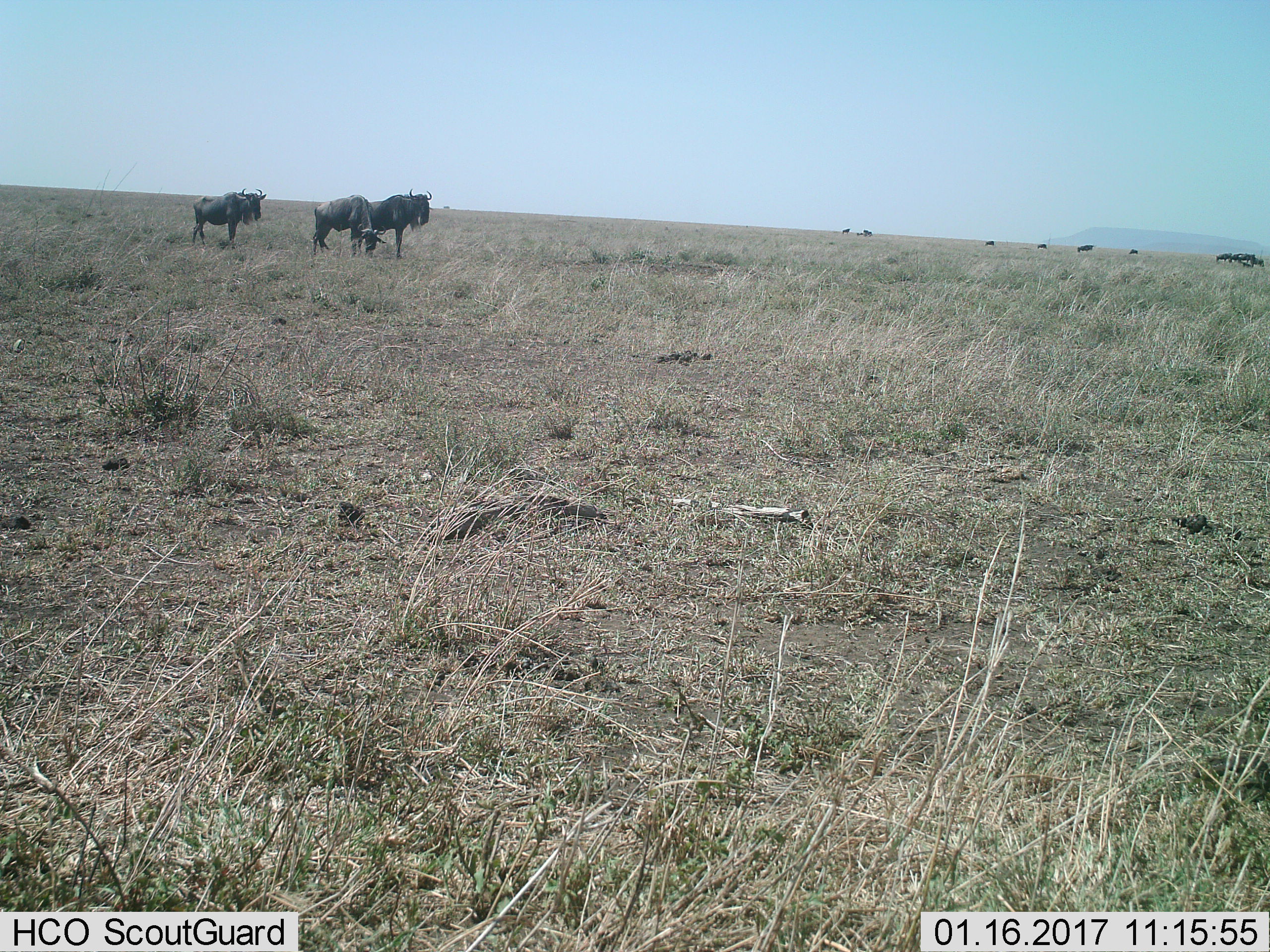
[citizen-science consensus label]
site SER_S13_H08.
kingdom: Animalia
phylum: Chordata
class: Mammalia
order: Artiodactyla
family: Bovidae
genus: Connochaetes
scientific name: Connochaetes taurinus taurinus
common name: blue wildebeest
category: wildebeestblue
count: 11-50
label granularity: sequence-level